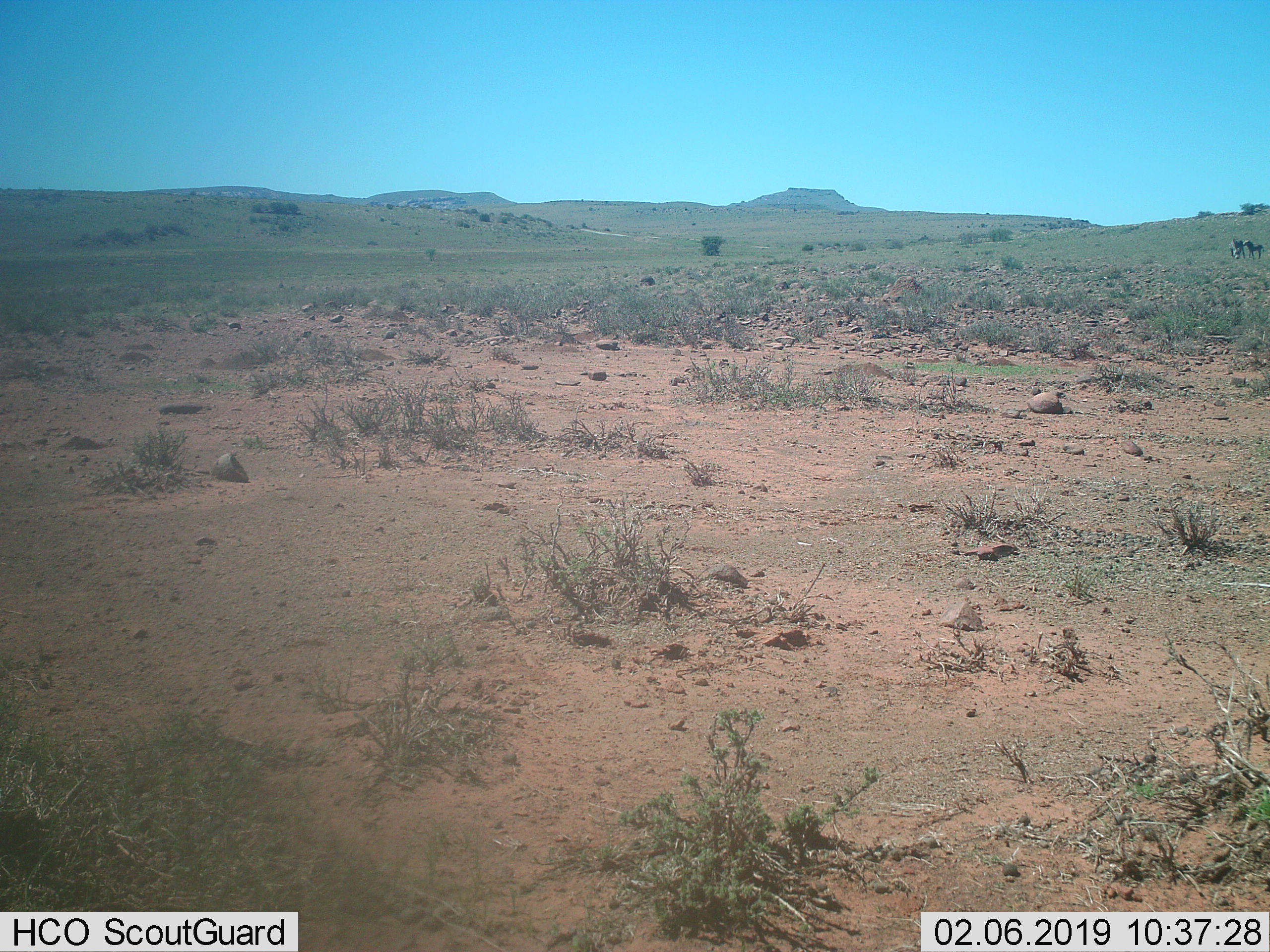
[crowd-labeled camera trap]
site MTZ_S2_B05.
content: unidentified animal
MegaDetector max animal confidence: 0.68